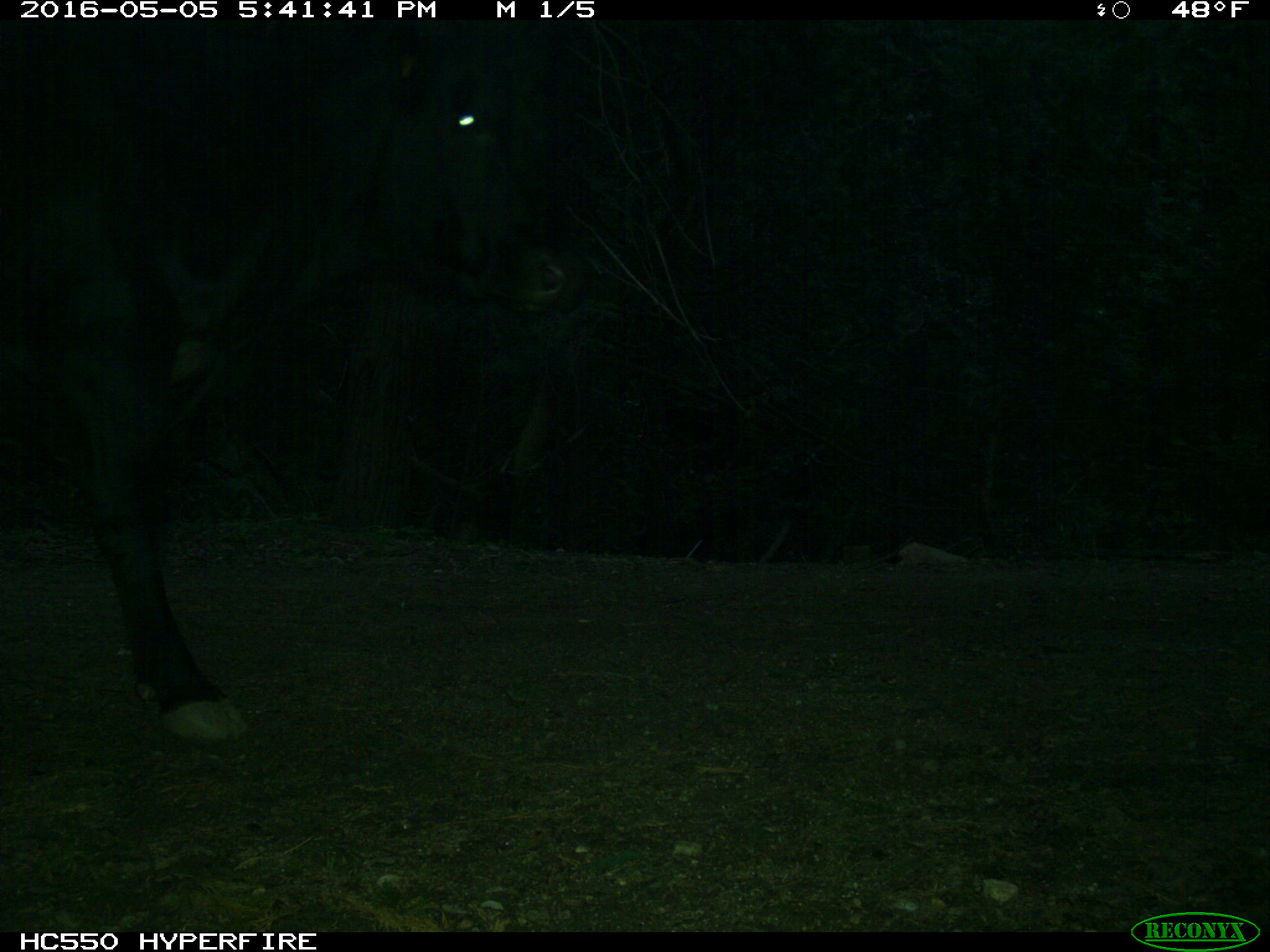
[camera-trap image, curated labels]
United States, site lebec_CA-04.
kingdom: Animalia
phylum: Chordata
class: Mammalia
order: Artiodactyla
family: Bovidae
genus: Bos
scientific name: Bos taurus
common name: domestic cow